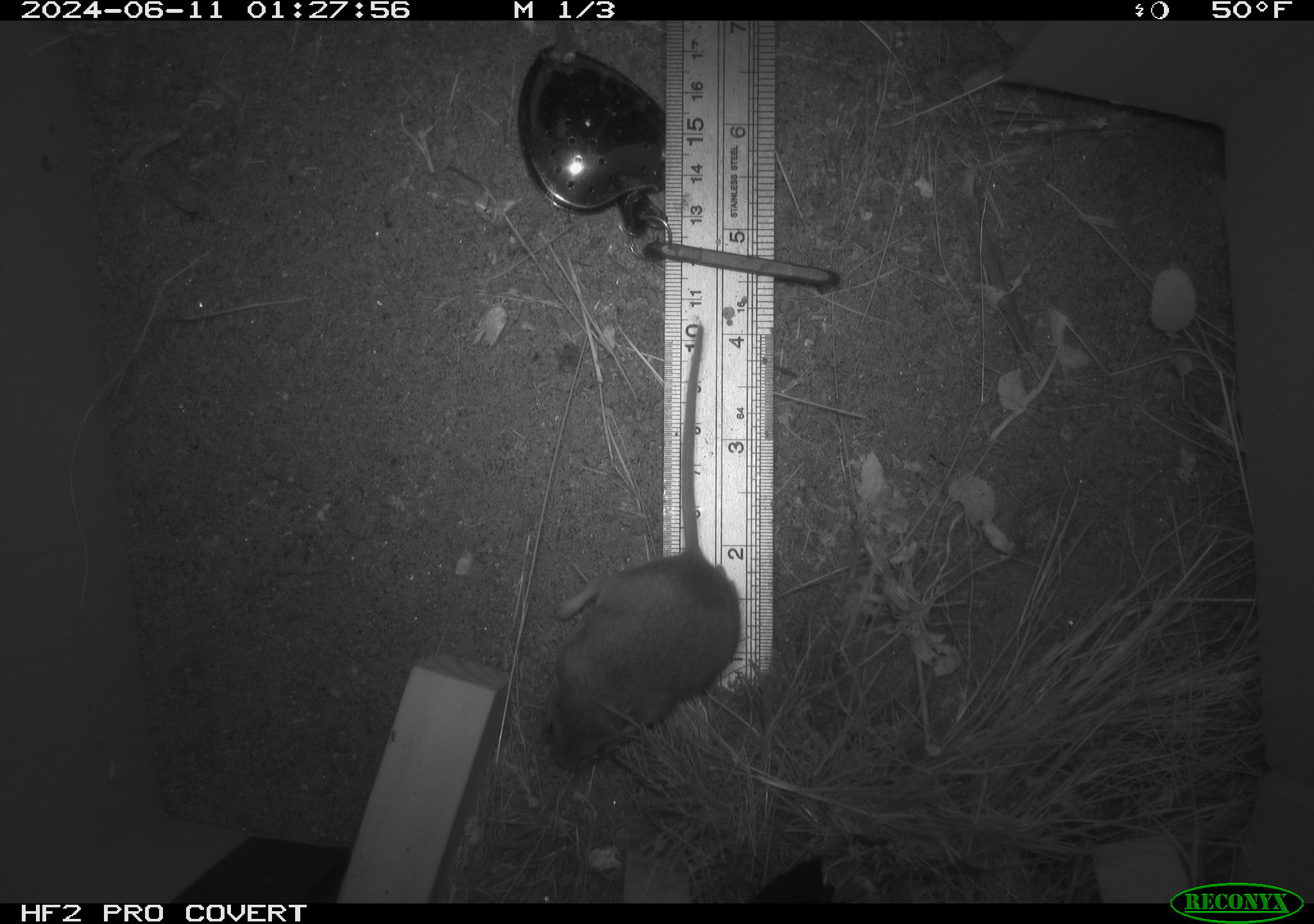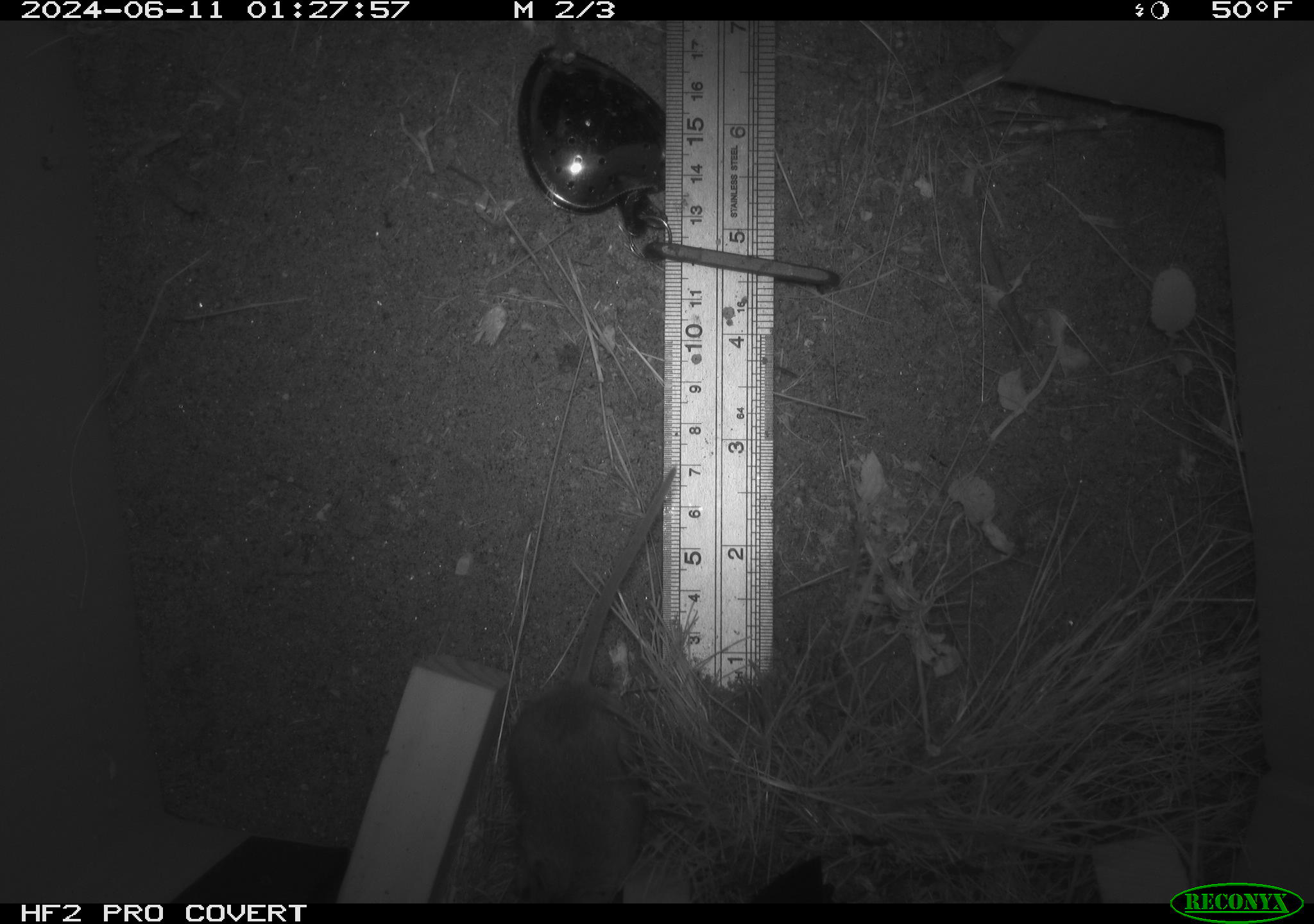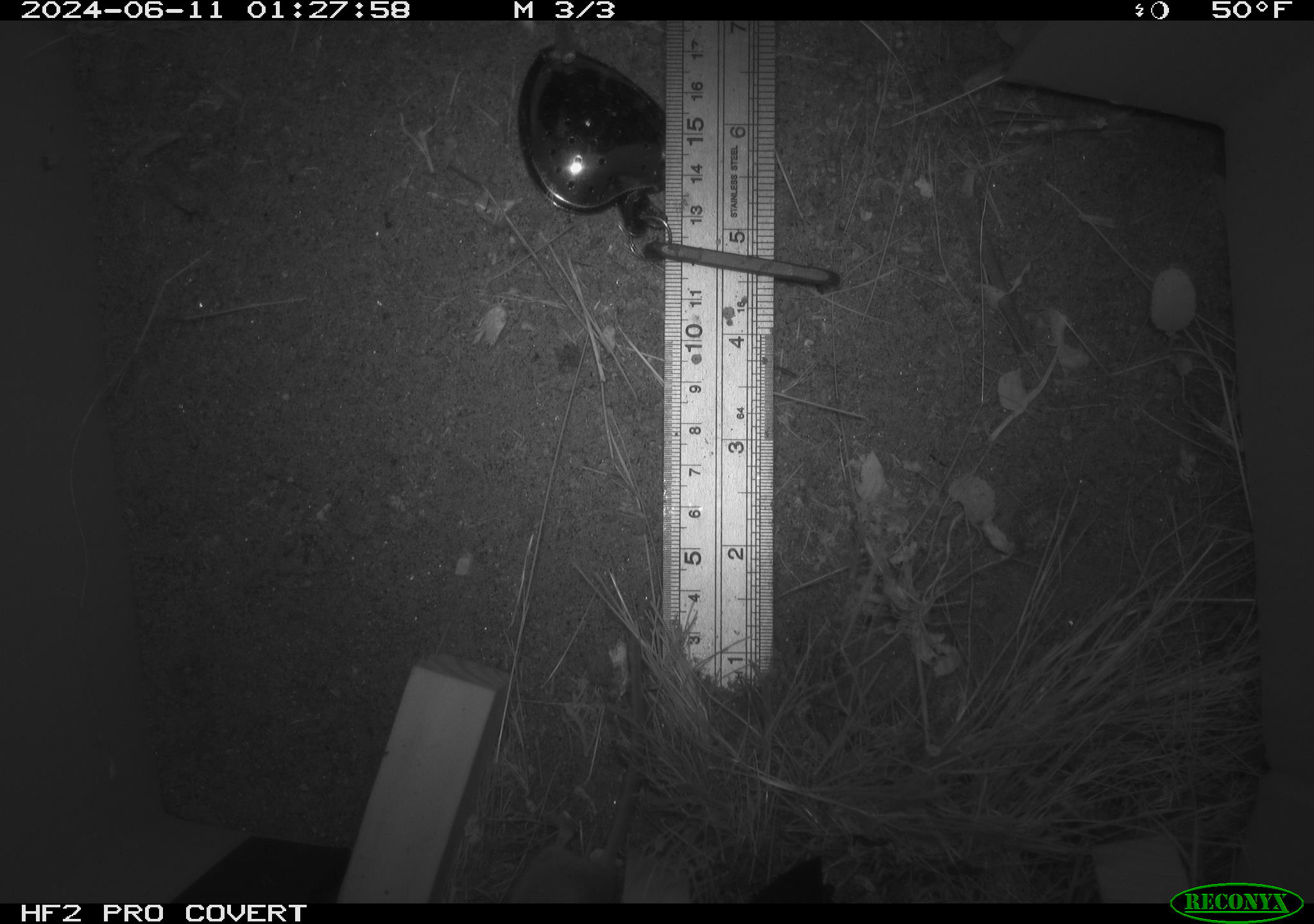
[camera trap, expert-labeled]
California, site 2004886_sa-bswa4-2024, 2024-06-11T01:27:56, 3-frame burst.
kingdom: Animalia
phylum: Chordata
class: Mammalia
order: Rodentia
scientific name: Rodentia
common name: rodent